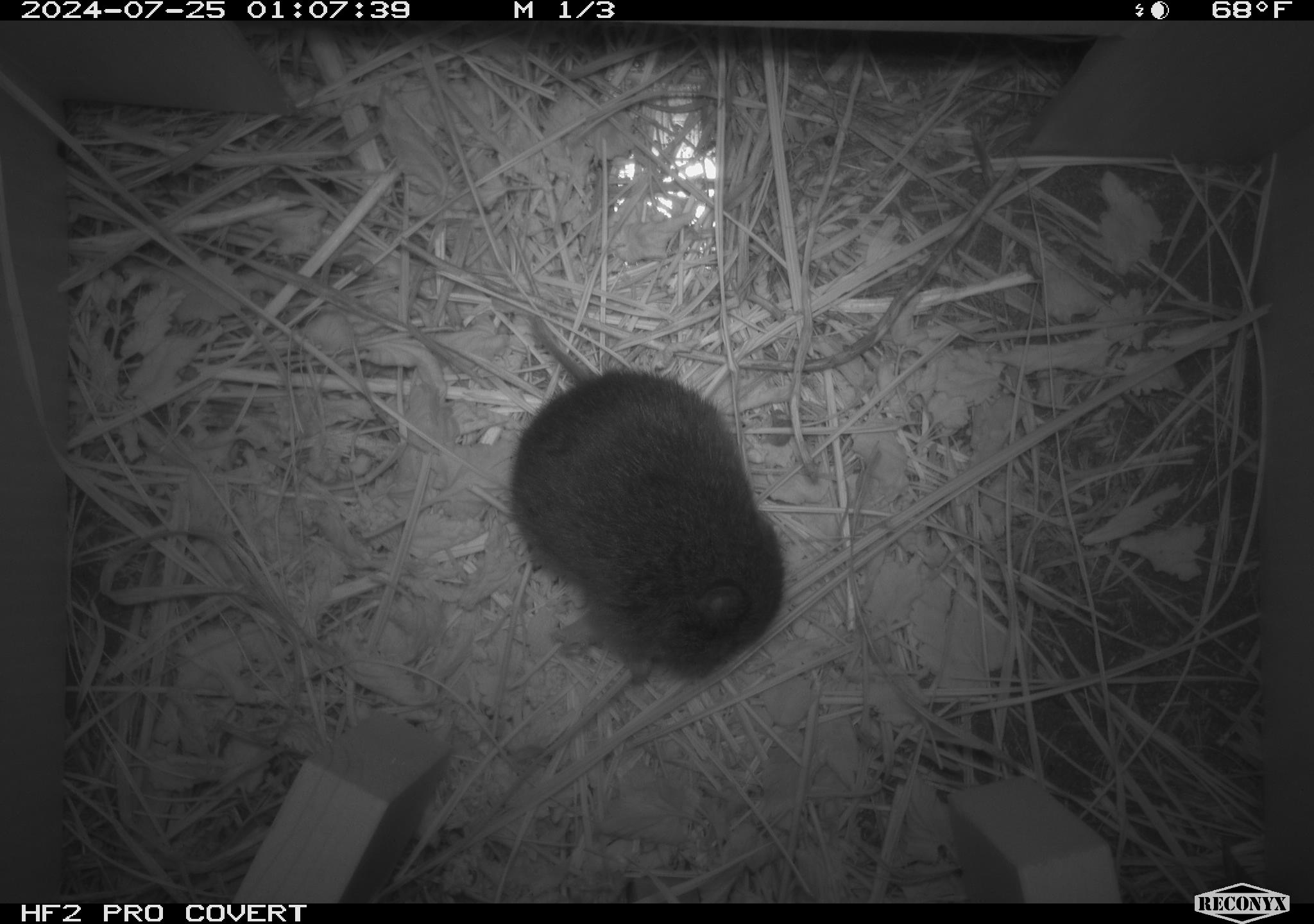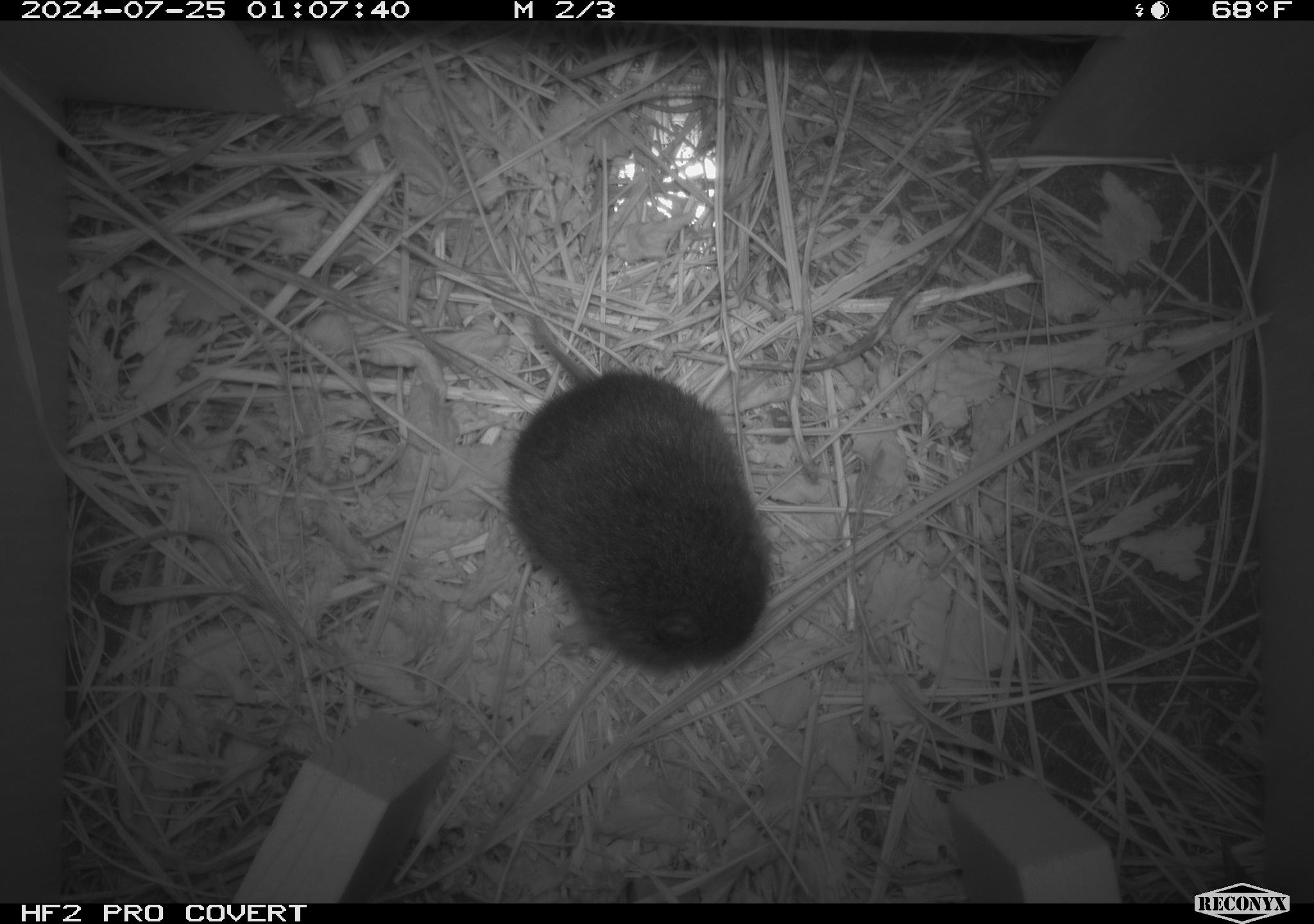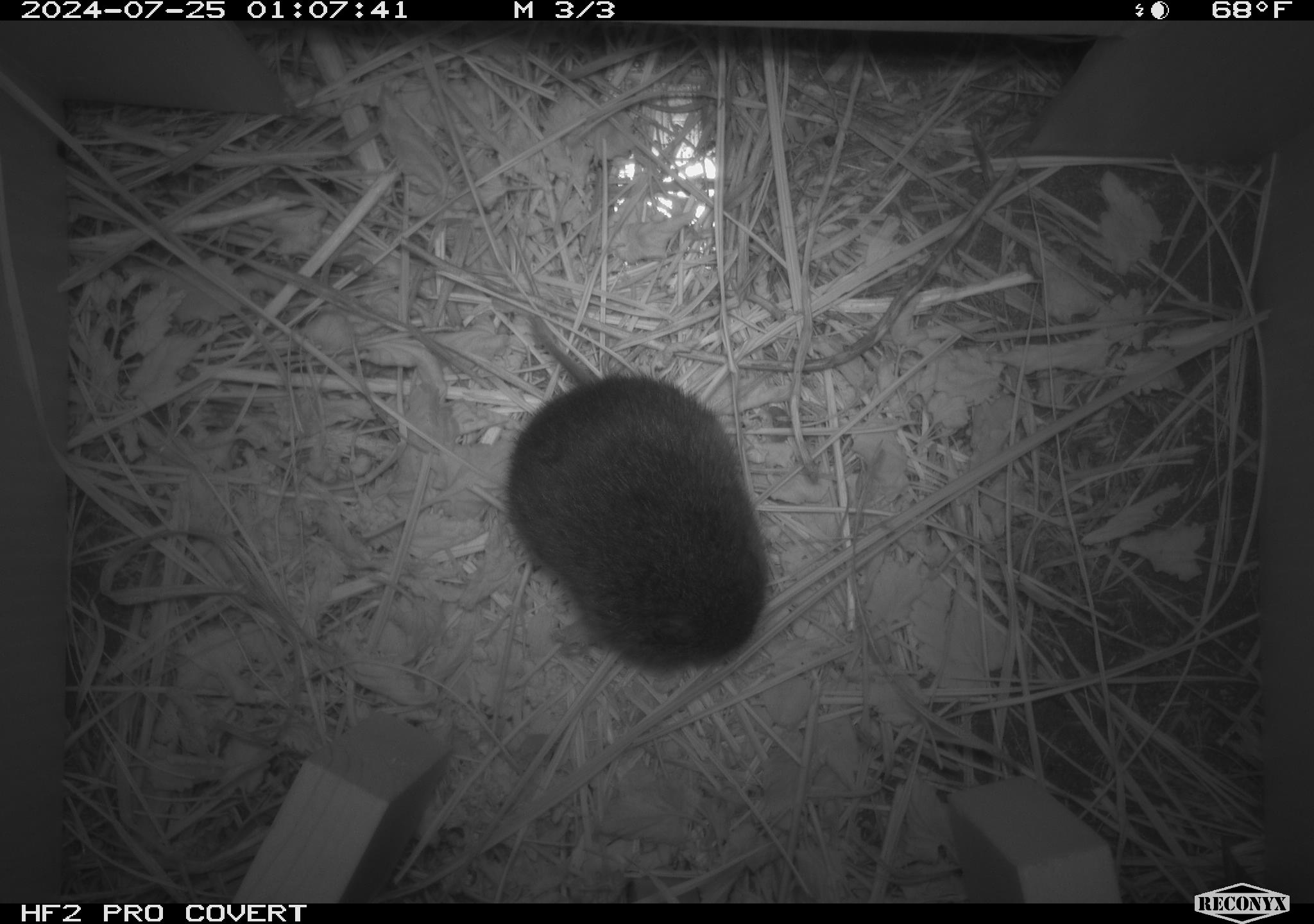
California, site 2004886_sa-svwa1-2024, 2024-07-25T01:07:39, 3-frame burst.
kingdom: Animalia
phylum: Chordata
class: Mammalia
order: Rodentia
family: Cricetidae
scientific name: Arvicolinae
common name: voles, lemmings, and muskrats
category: arvicolinae subfamily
Arvicolinae subfamily (voles, lemmings, and muskrats) (Arvicolinae).